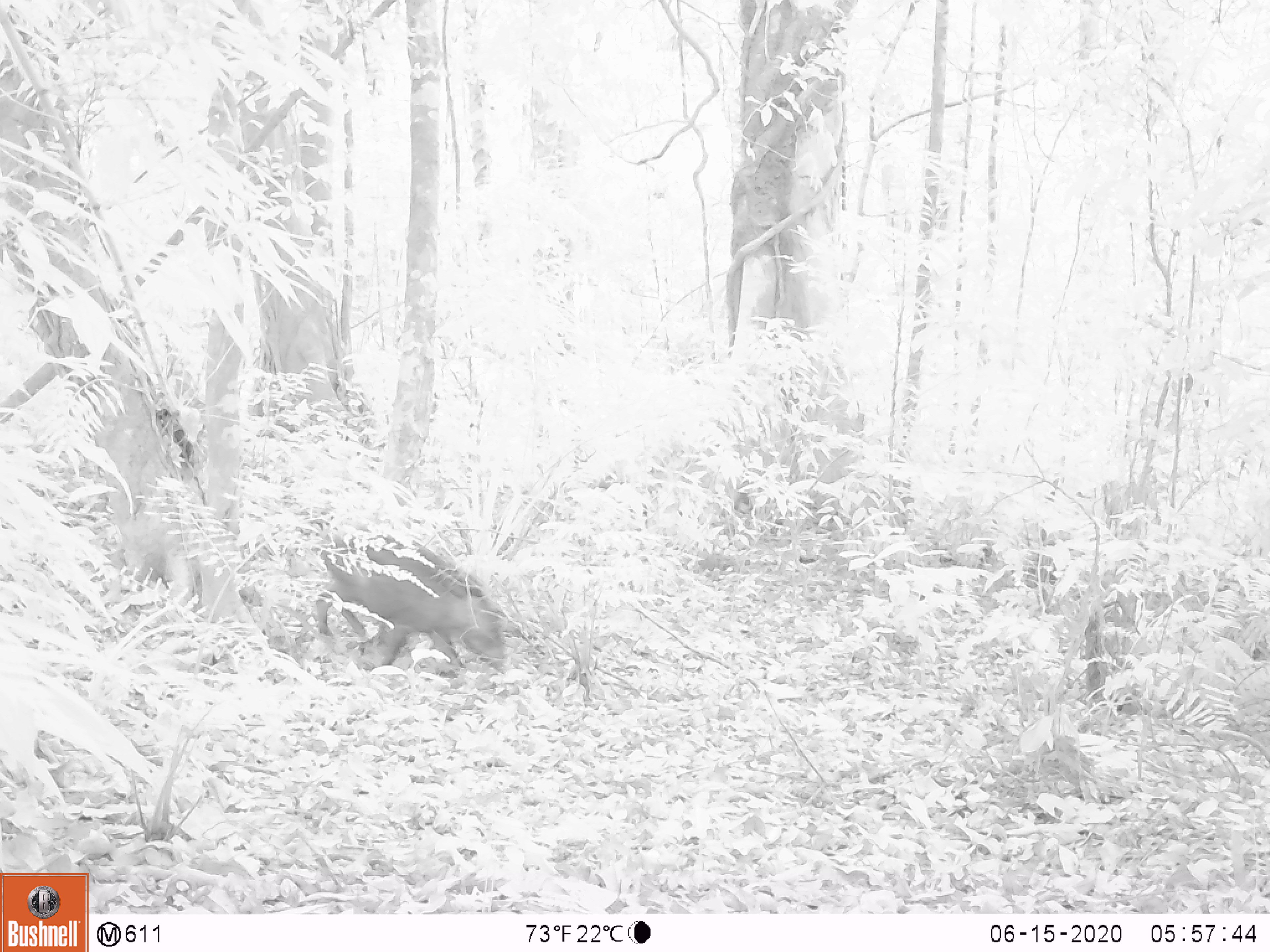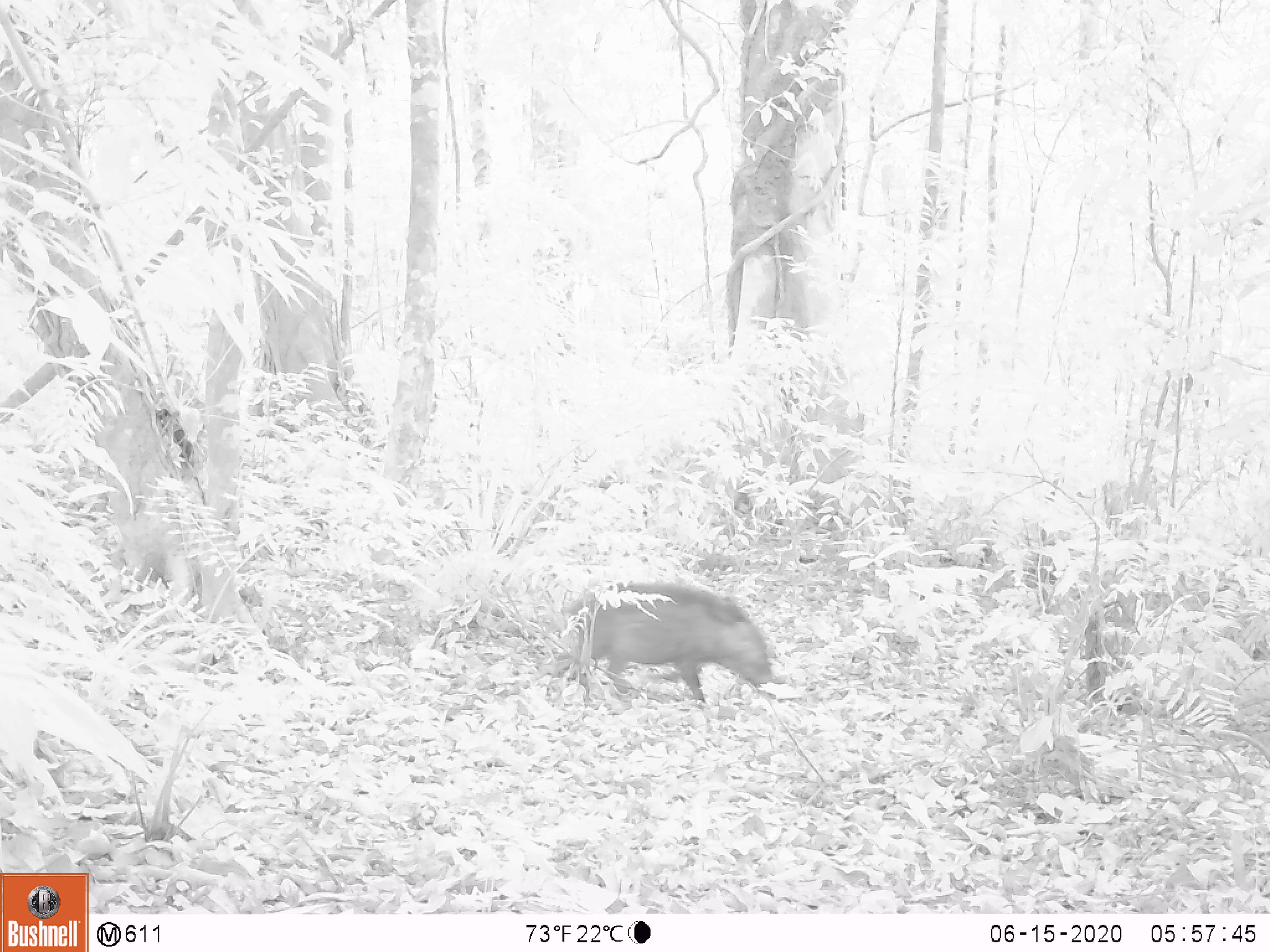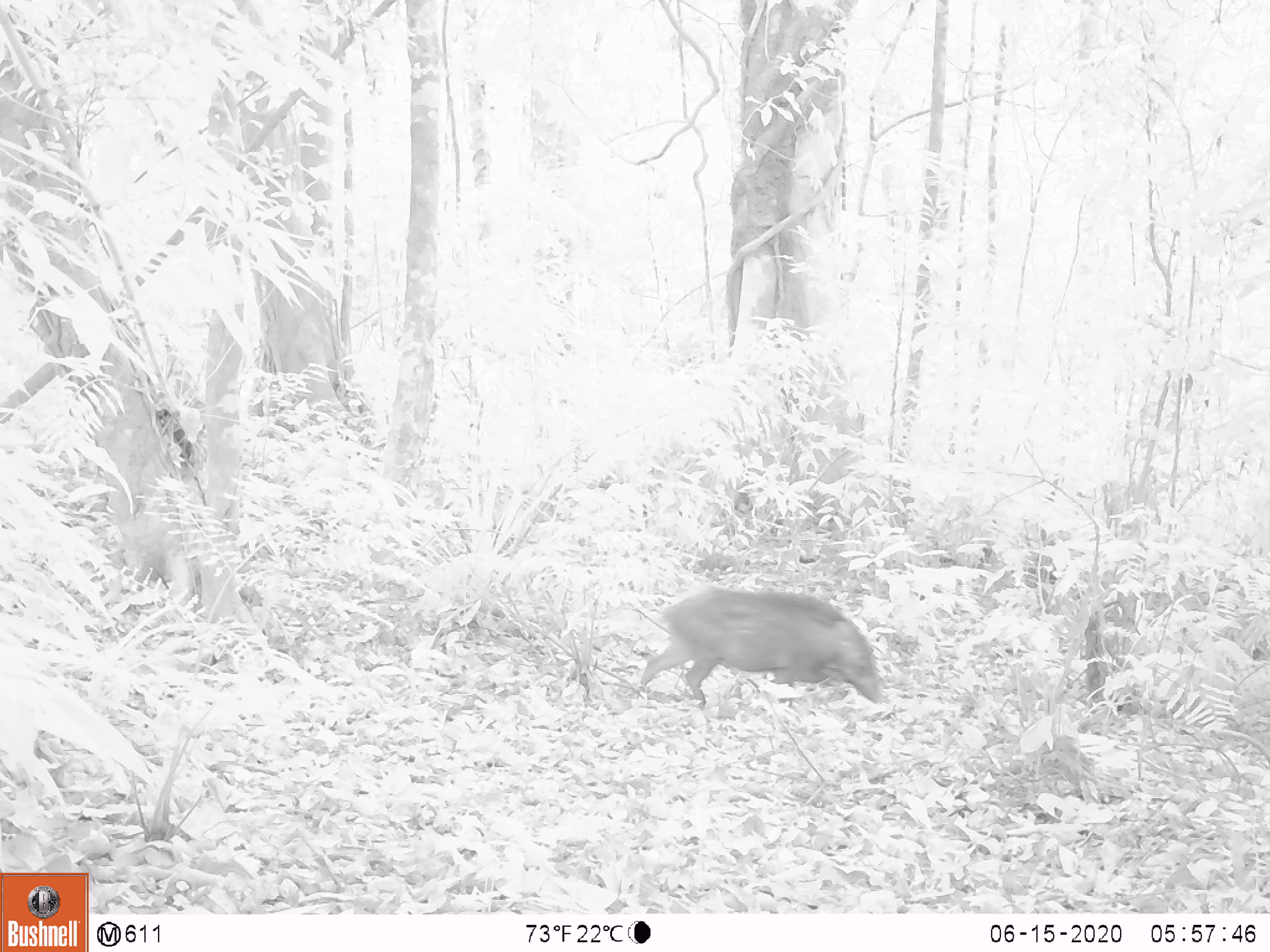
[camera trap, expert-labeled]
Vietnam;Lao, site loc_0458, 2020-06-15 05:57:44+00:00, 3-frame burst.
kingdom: Animalia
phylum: Chordata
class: Mammalia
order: Artiodactyla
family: Suidae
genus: Sus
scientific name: Sus scrofa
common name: eurasian wild pig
Eurasian wild pig (Sus scrofa). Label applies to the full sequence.